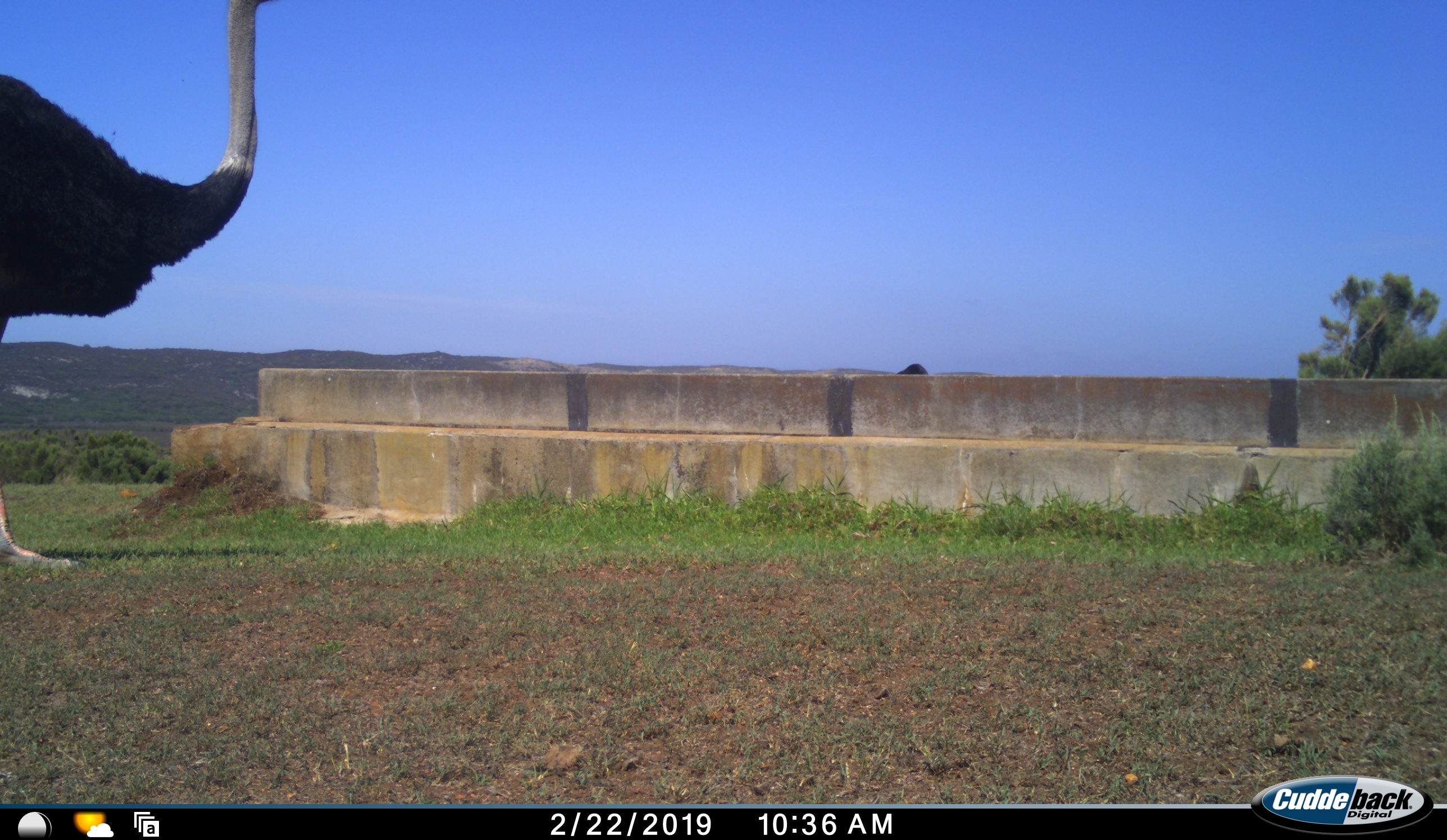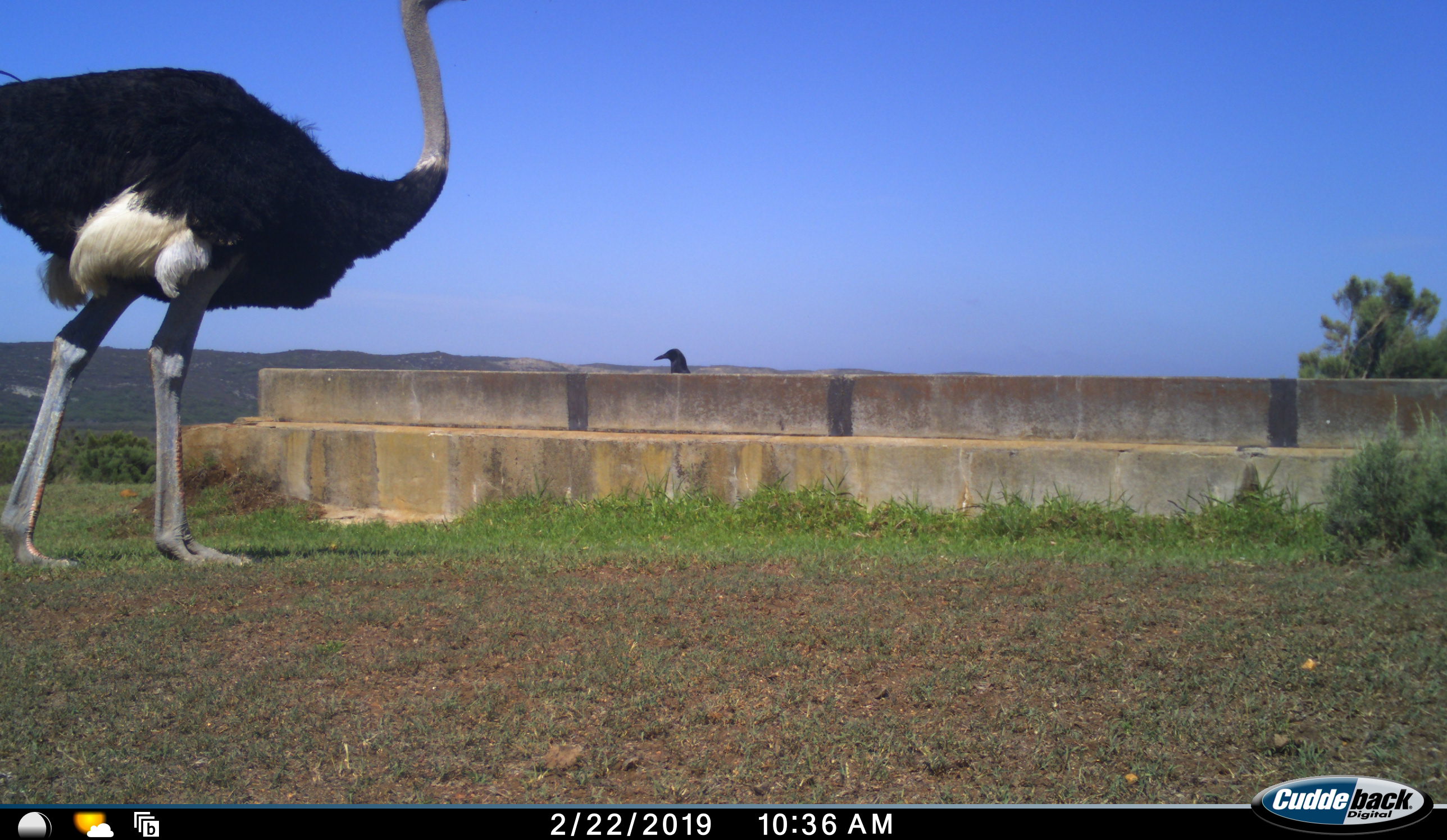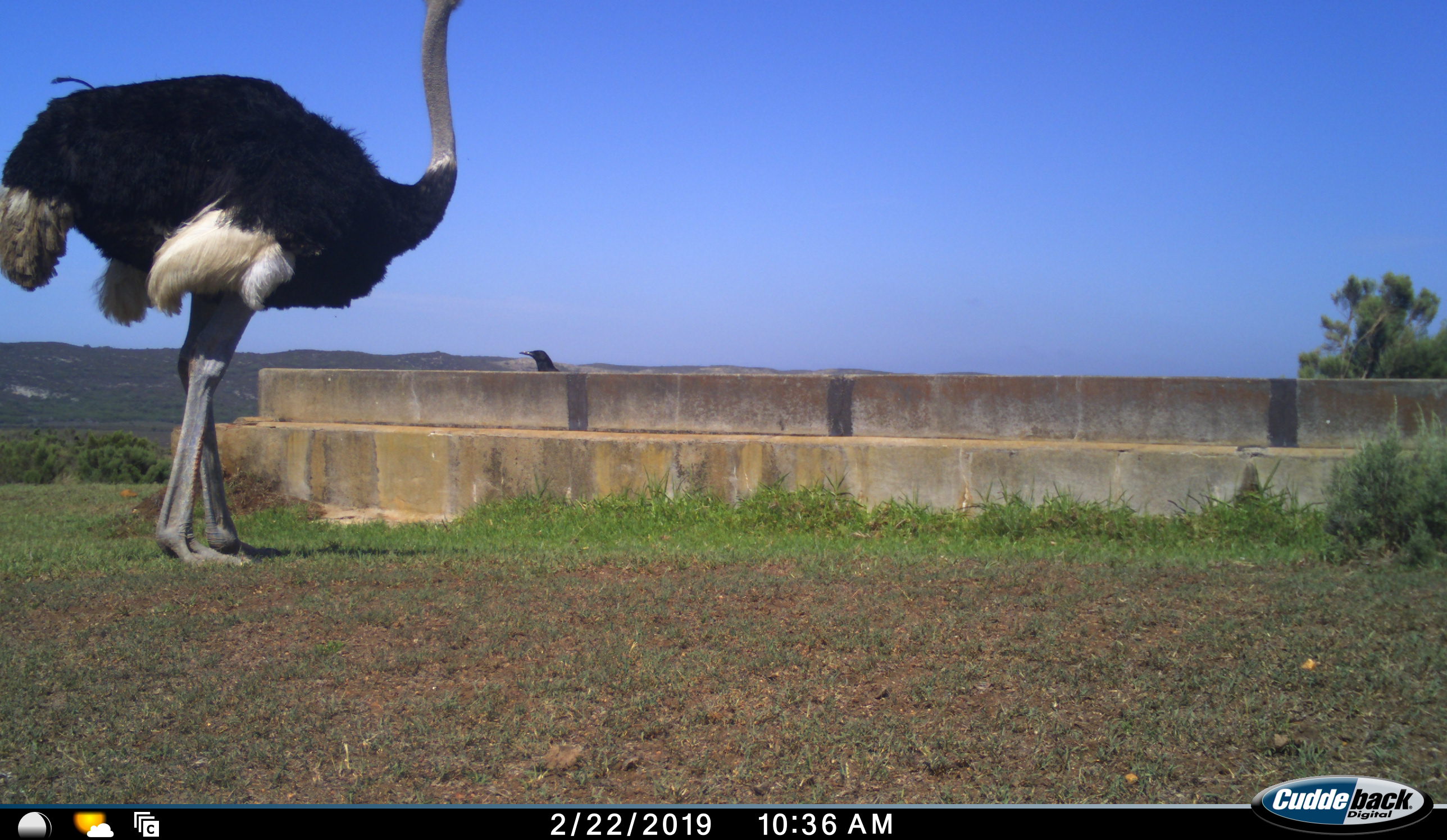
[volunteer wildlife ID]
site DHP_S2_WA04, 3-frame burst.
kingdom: Animalia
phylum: Chordata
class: Aves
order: Struthioniformes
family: Struthionidae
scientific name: Struthionidae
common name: ostrich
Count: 1.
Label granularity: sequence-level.